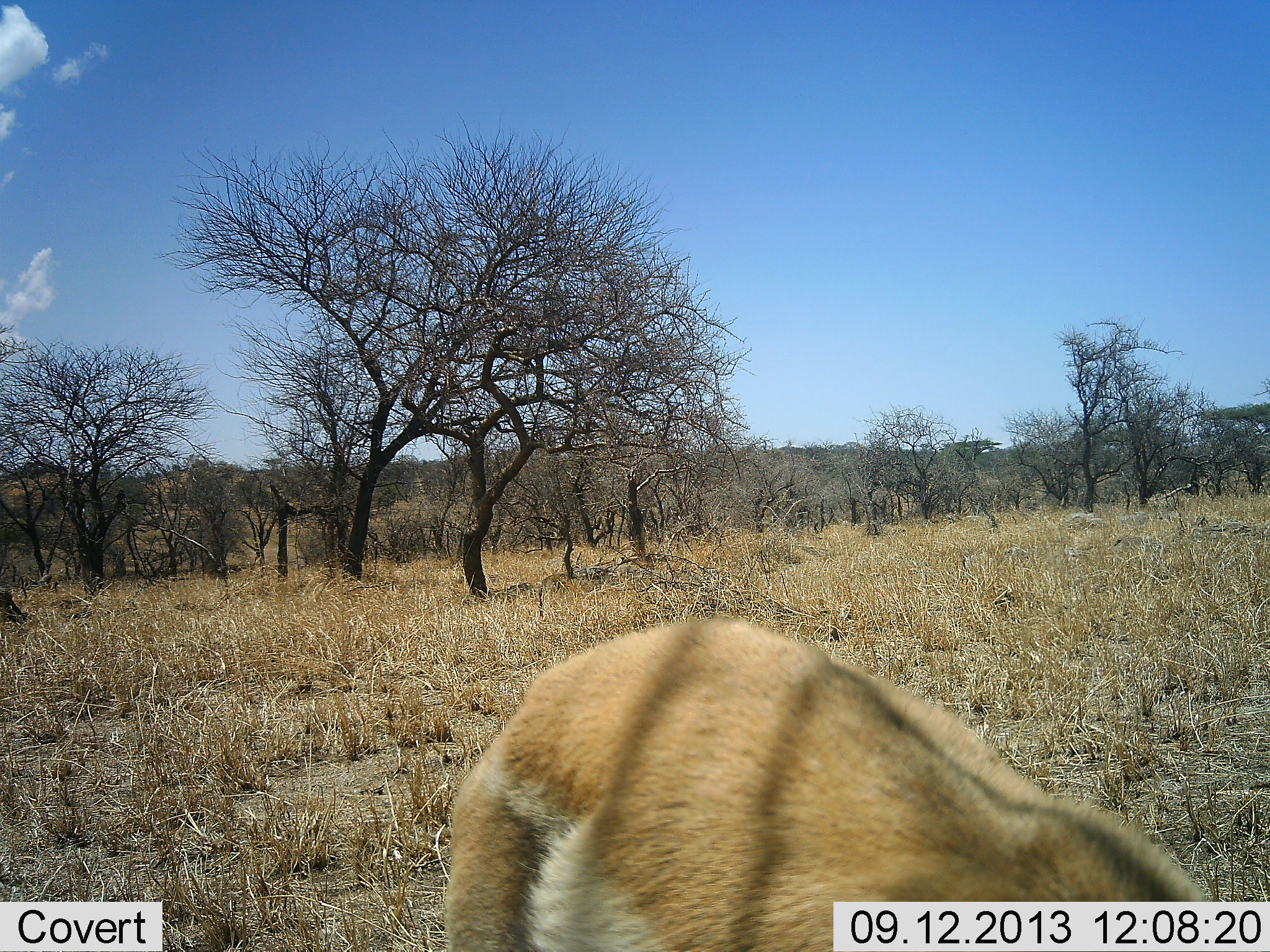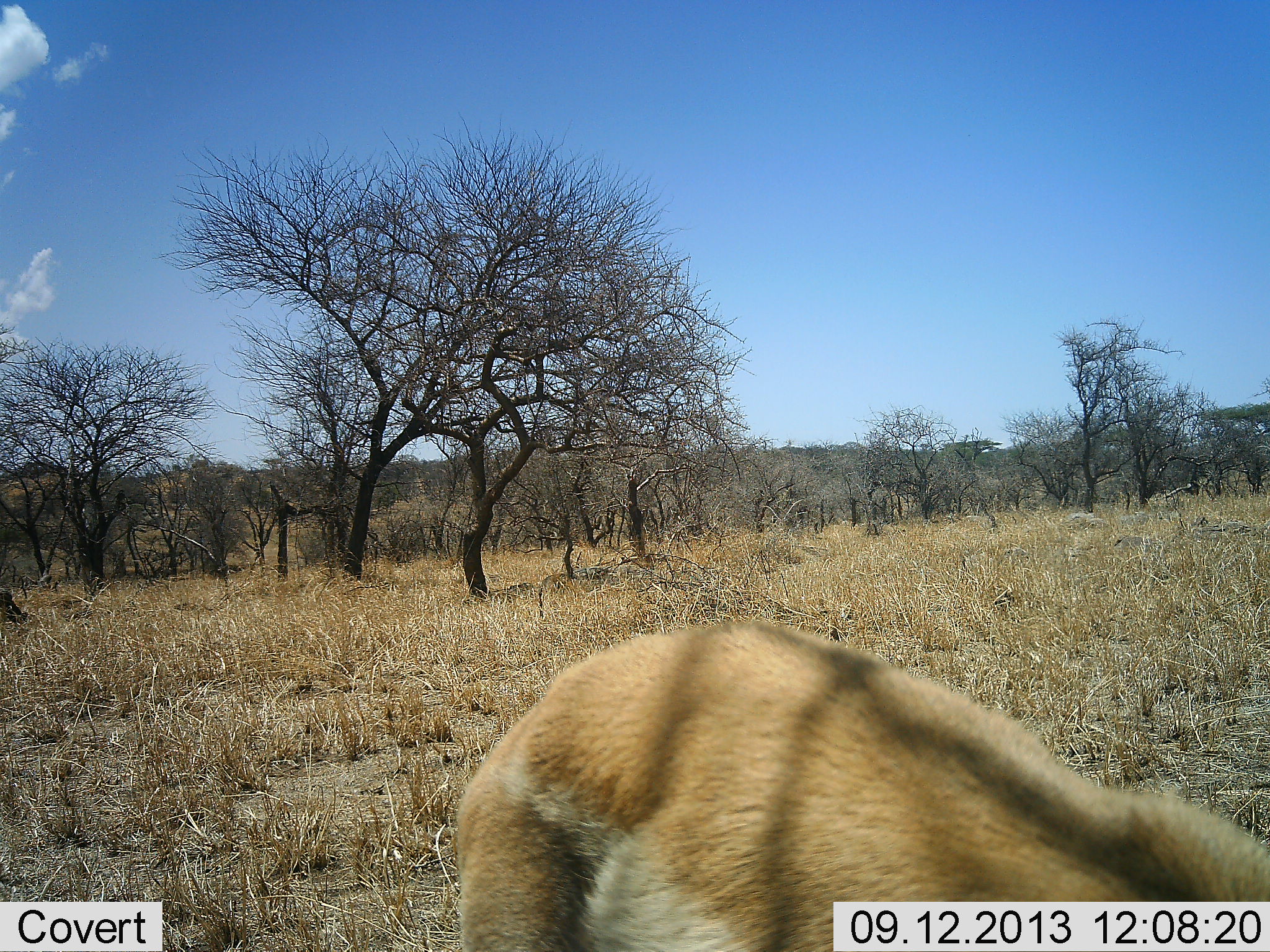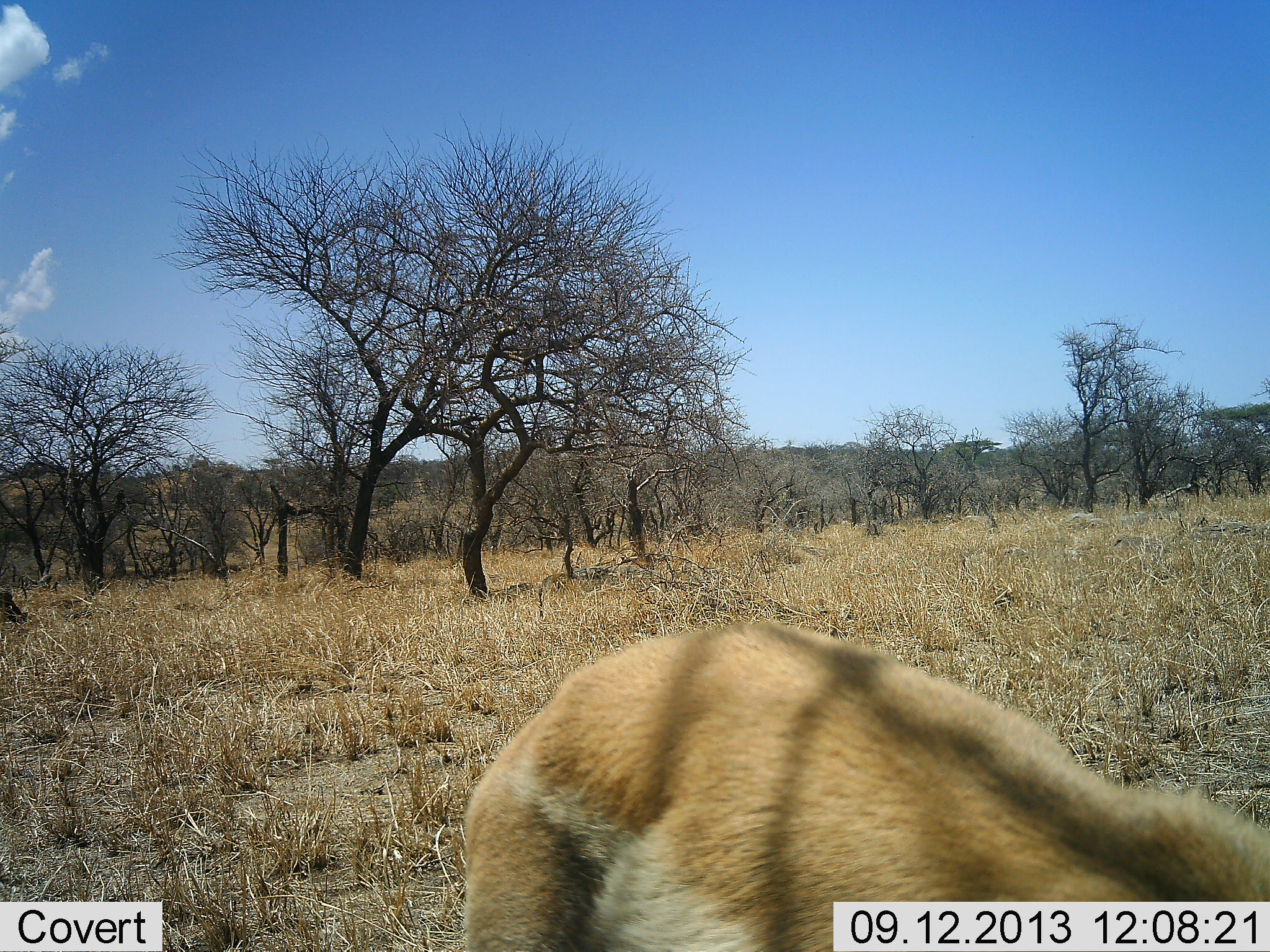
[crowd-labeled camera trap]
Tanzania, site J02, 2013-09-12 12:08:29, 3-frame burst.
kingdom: Animalia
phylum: Chordata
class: Mammalia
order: Artiodactyla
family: Bovidae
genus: Eudorcas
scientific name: Eudorcas thomsonii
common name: thomson's gazelle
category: gazellethomsons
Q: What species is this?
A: Gazellethomsons (thomson's gazelle) (Eudorcas thomsonii).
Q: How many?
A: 1.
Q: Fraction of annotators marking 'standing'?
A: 53%.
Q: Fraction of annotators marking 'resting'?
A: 0%.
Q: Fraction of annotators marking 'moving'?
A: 0%.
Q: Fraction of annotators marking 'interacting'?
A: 0%.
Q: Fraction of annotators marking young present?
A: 0%.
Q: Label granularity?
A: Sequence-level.